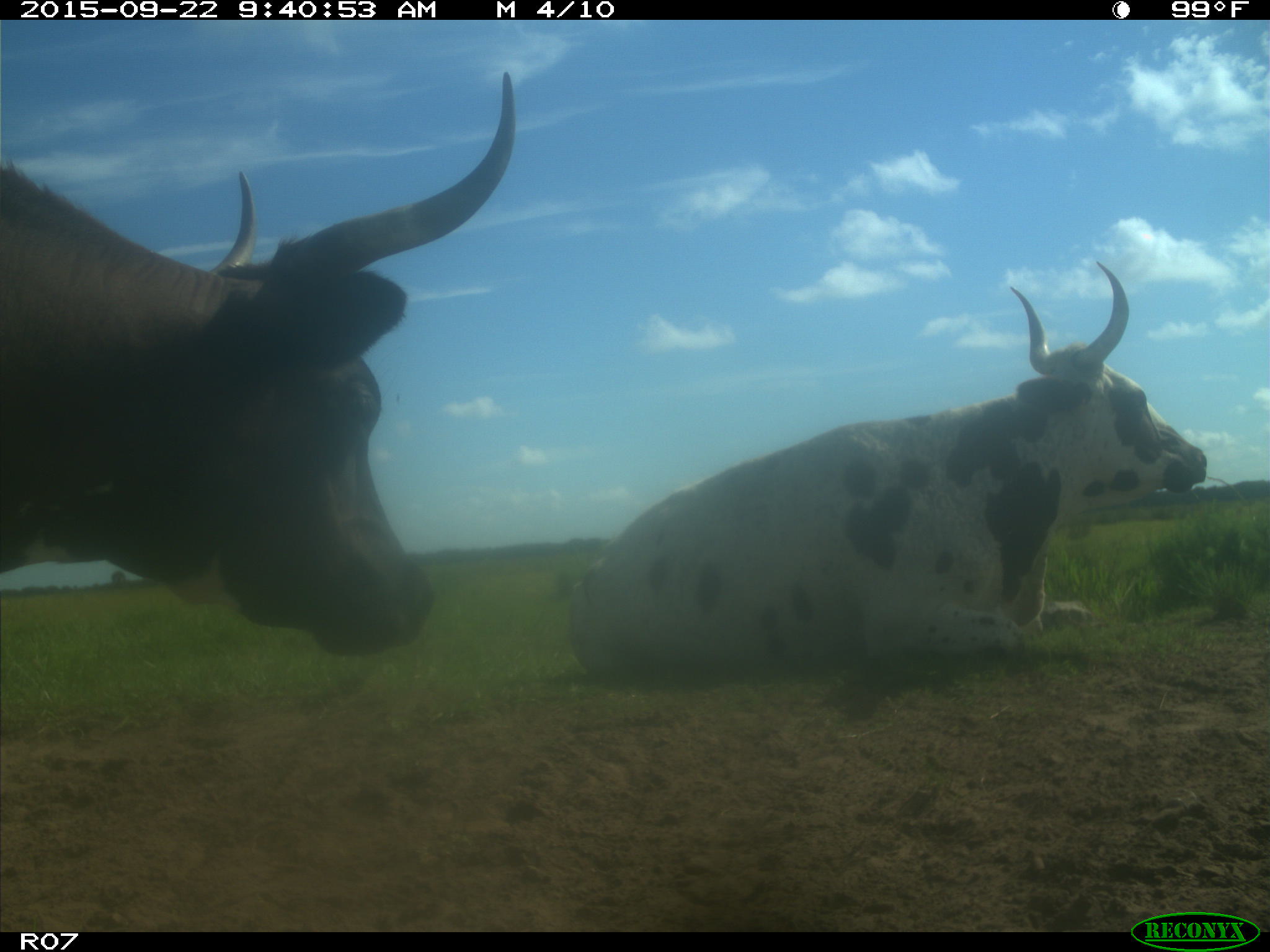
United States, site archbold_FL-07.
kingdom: Animalia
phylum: Chordata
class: Mammalia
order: Artiodactyla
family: Bovidae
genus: Bos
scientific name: Bos taurus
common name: domestic cow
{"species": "Bos taurus (domestic cow)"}